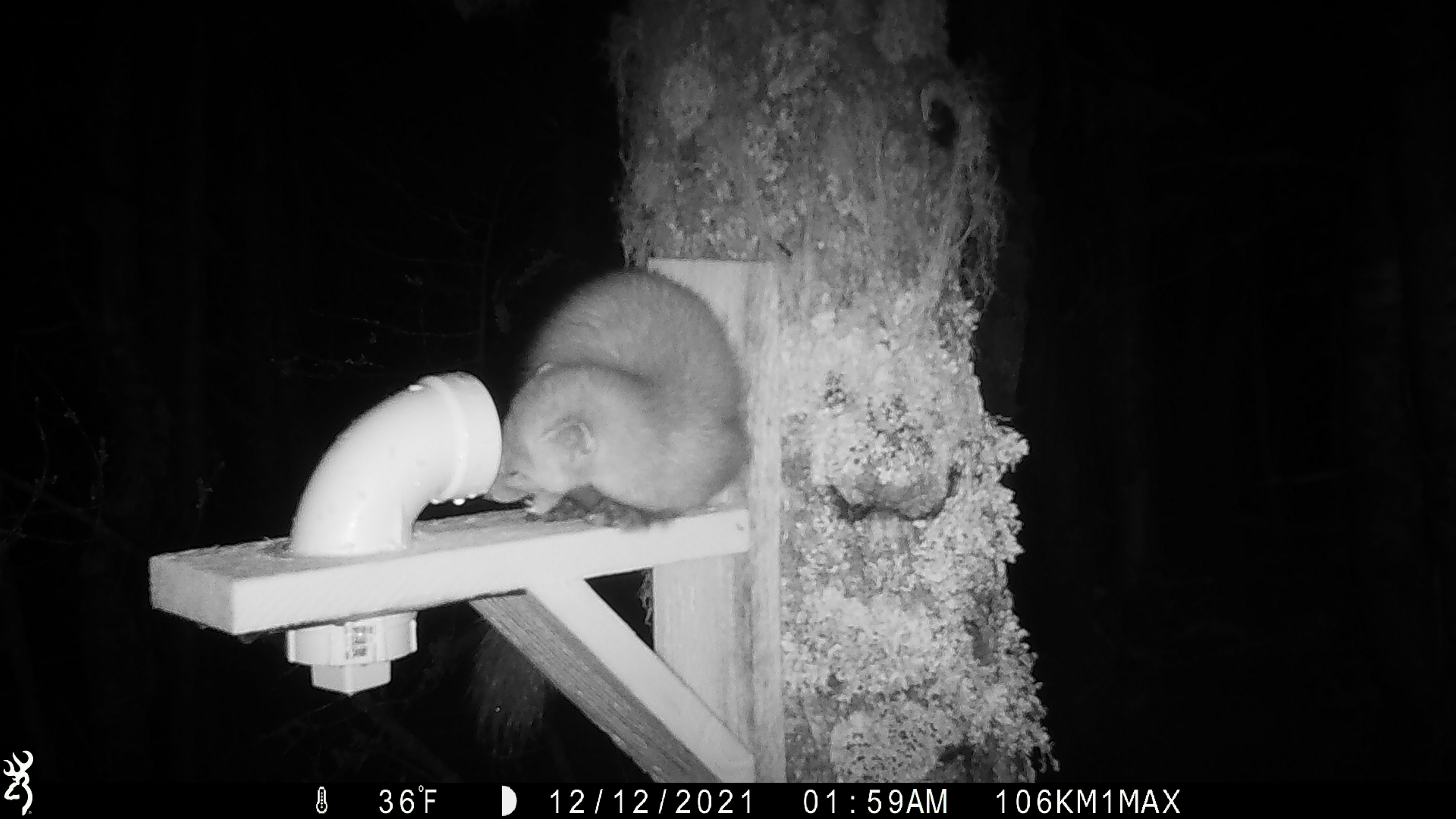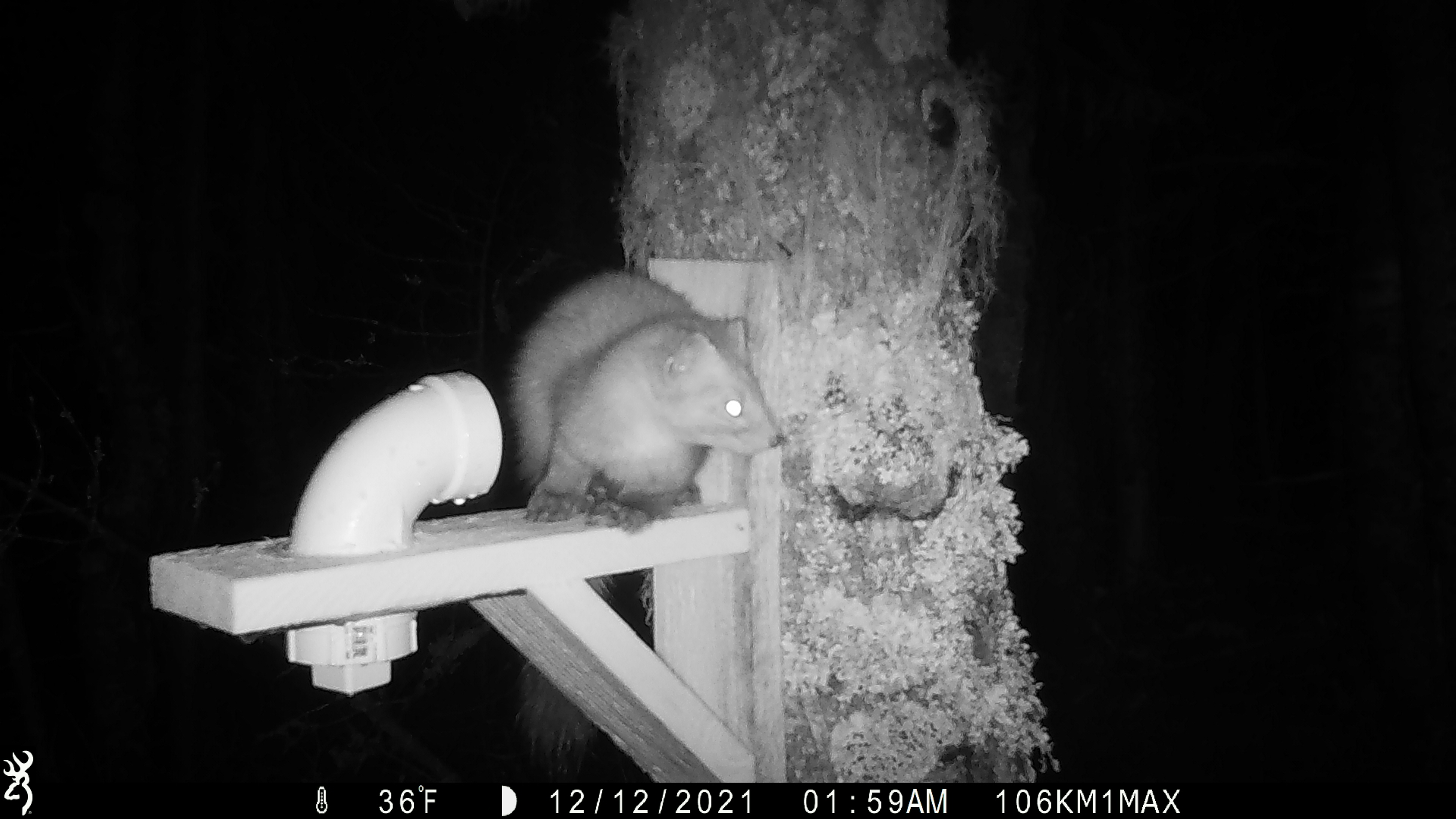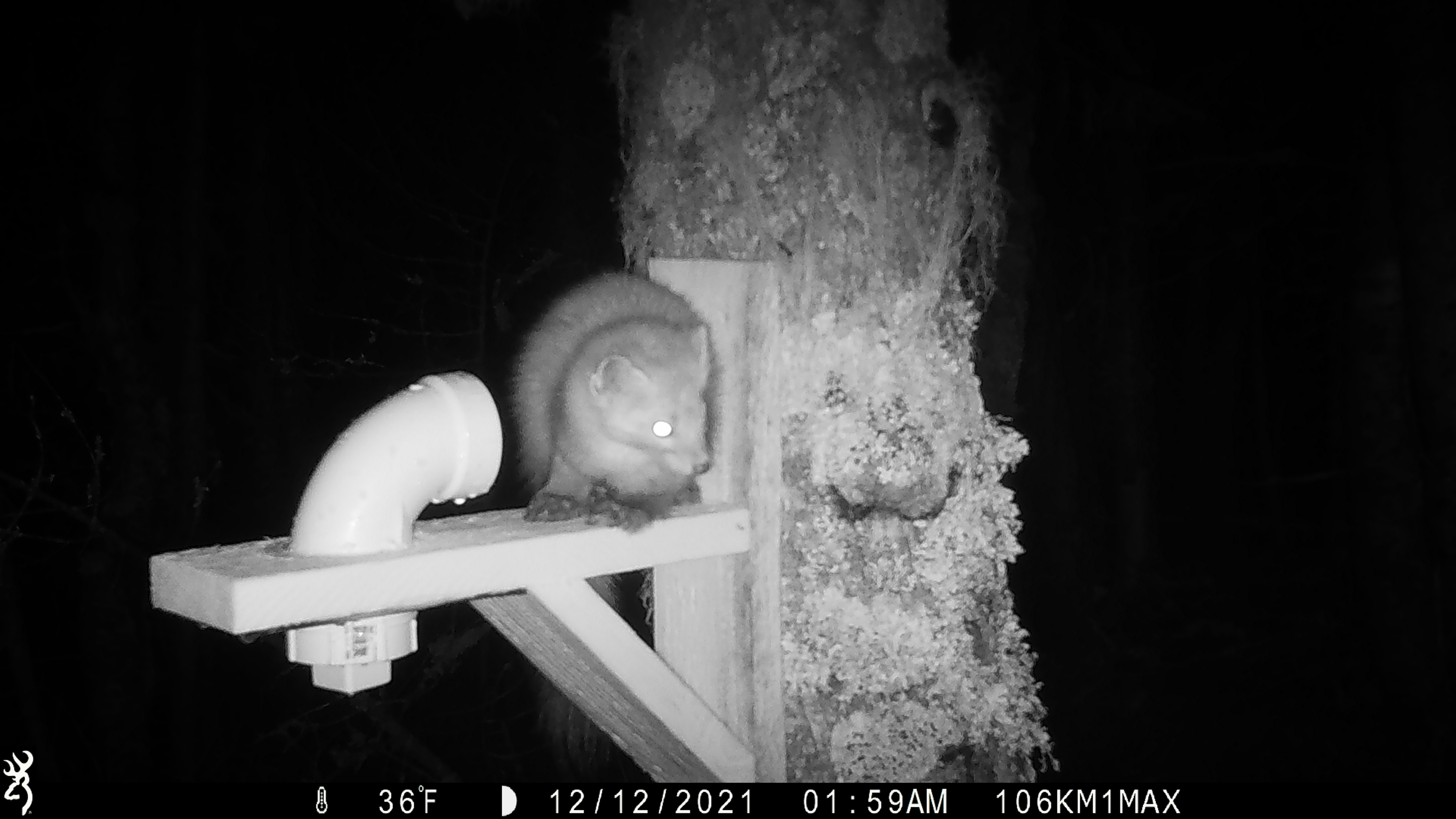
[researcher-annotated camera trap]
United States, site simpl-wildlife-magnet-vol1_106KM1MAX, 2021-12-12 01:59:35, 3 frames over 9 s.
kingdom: Animalia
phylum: Chordata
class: Mammalia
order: Carnivora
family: Mustelidae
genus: Martes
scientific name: Martes americana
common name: american marten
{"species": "american marten (Martes americana)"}